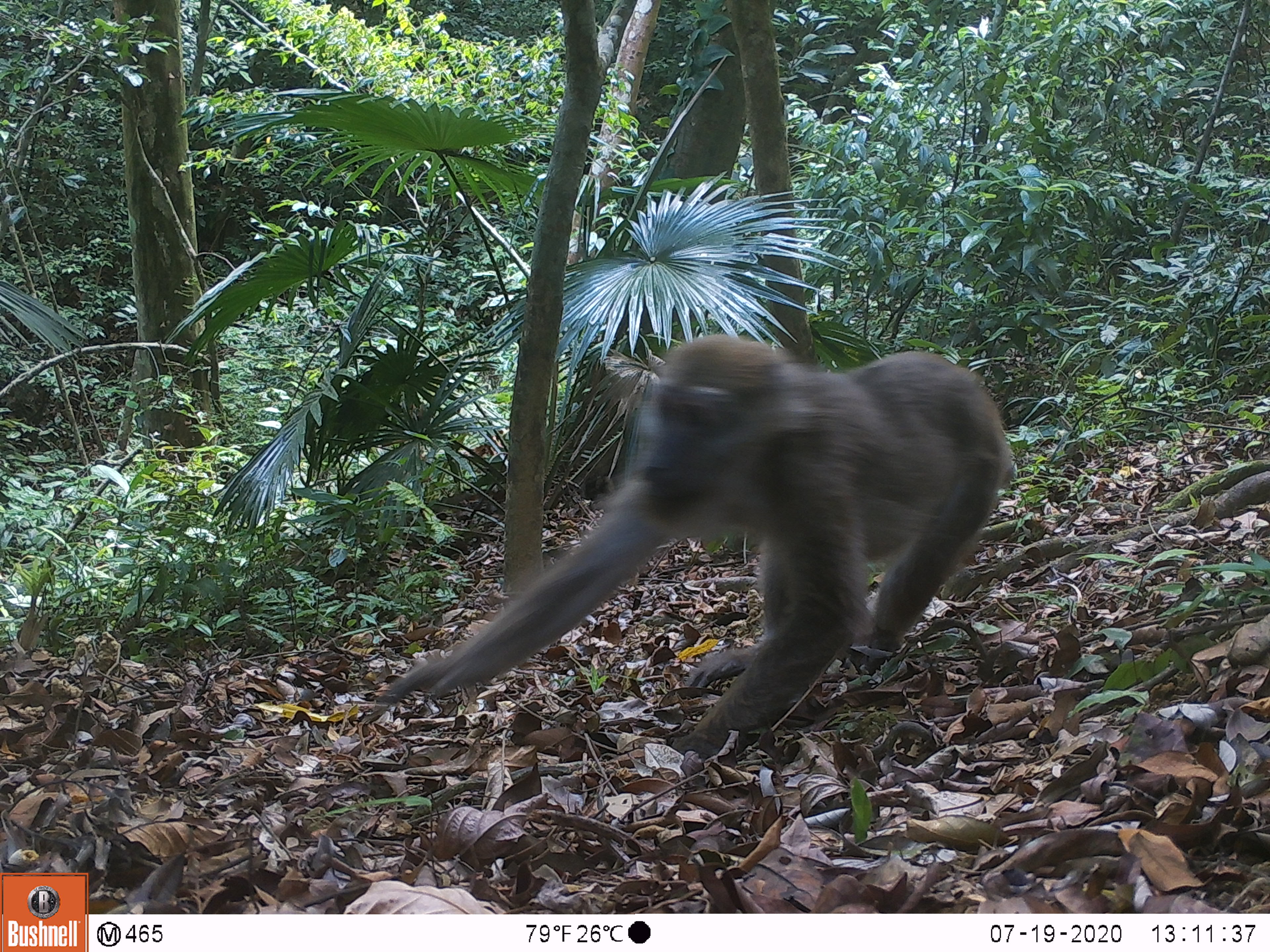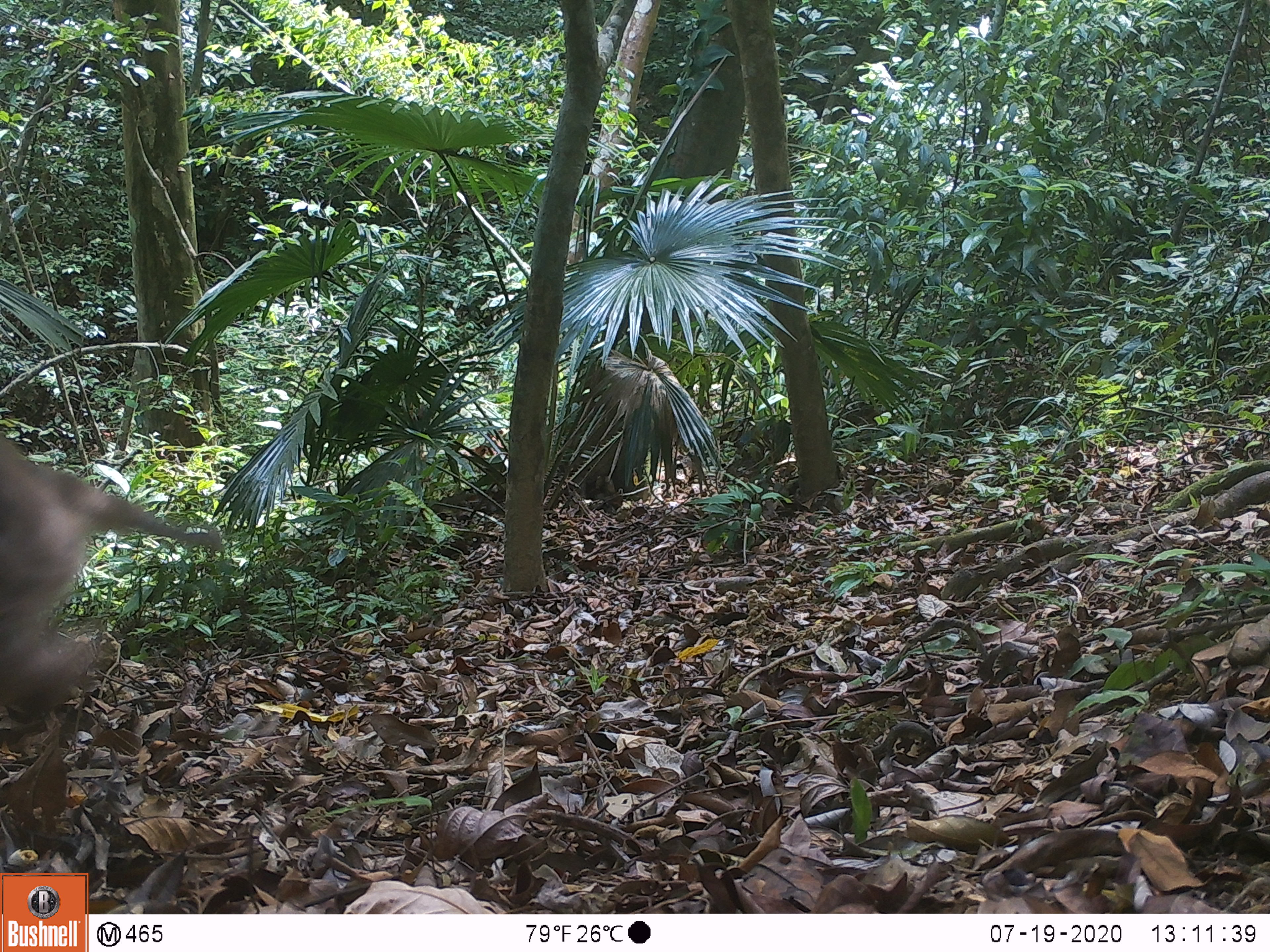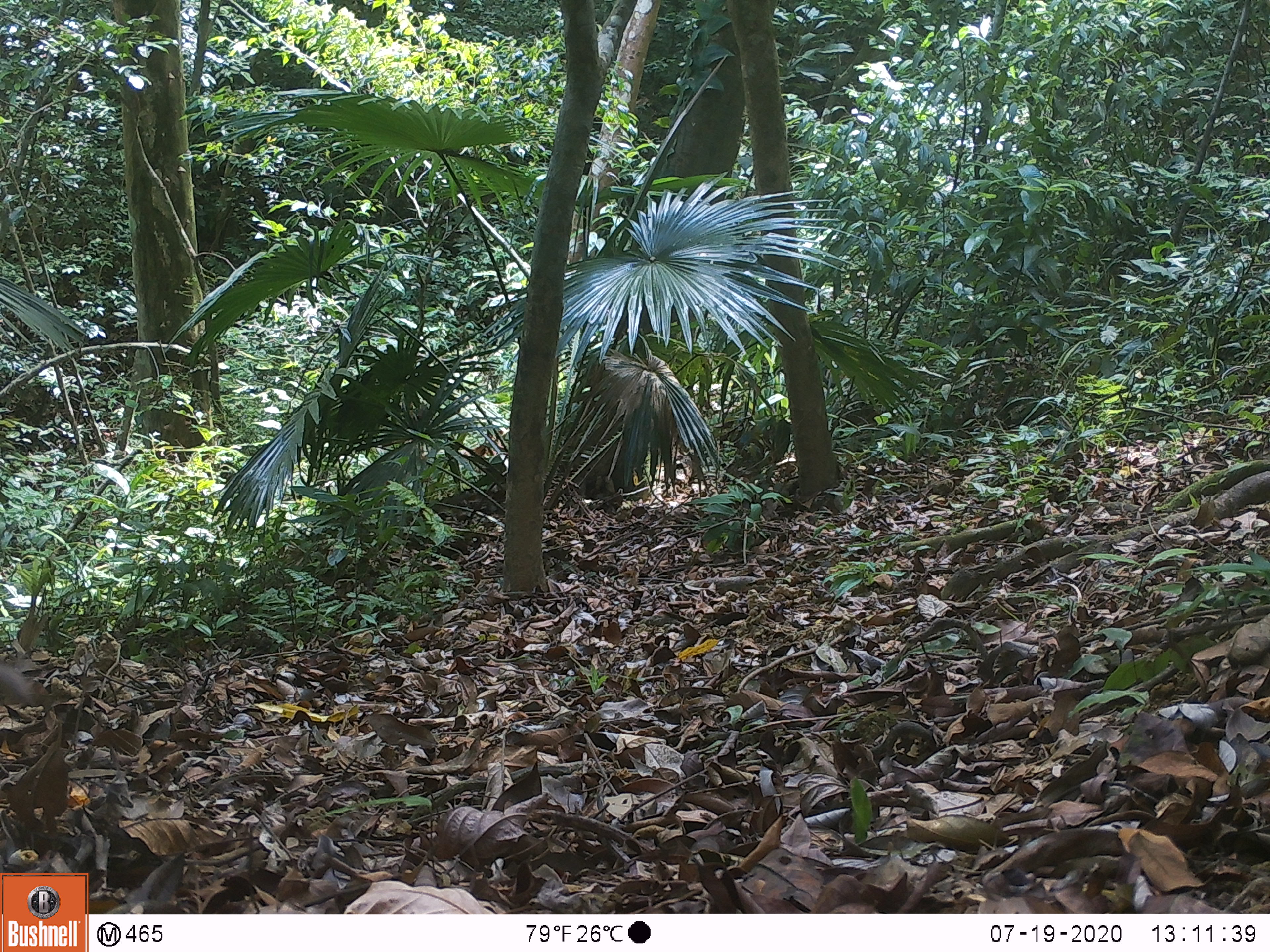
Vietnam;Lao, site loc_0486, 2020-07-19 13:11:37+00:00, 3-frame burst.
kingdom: Animalia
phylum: Chordata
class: Mammalia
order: Primates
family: Cercopithecidae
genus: Macaca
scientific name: Macaca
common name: macaques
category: assam or rhesus macaque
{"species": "assam or rhesus macaque (macaques) (Macaca)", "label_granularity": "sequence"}